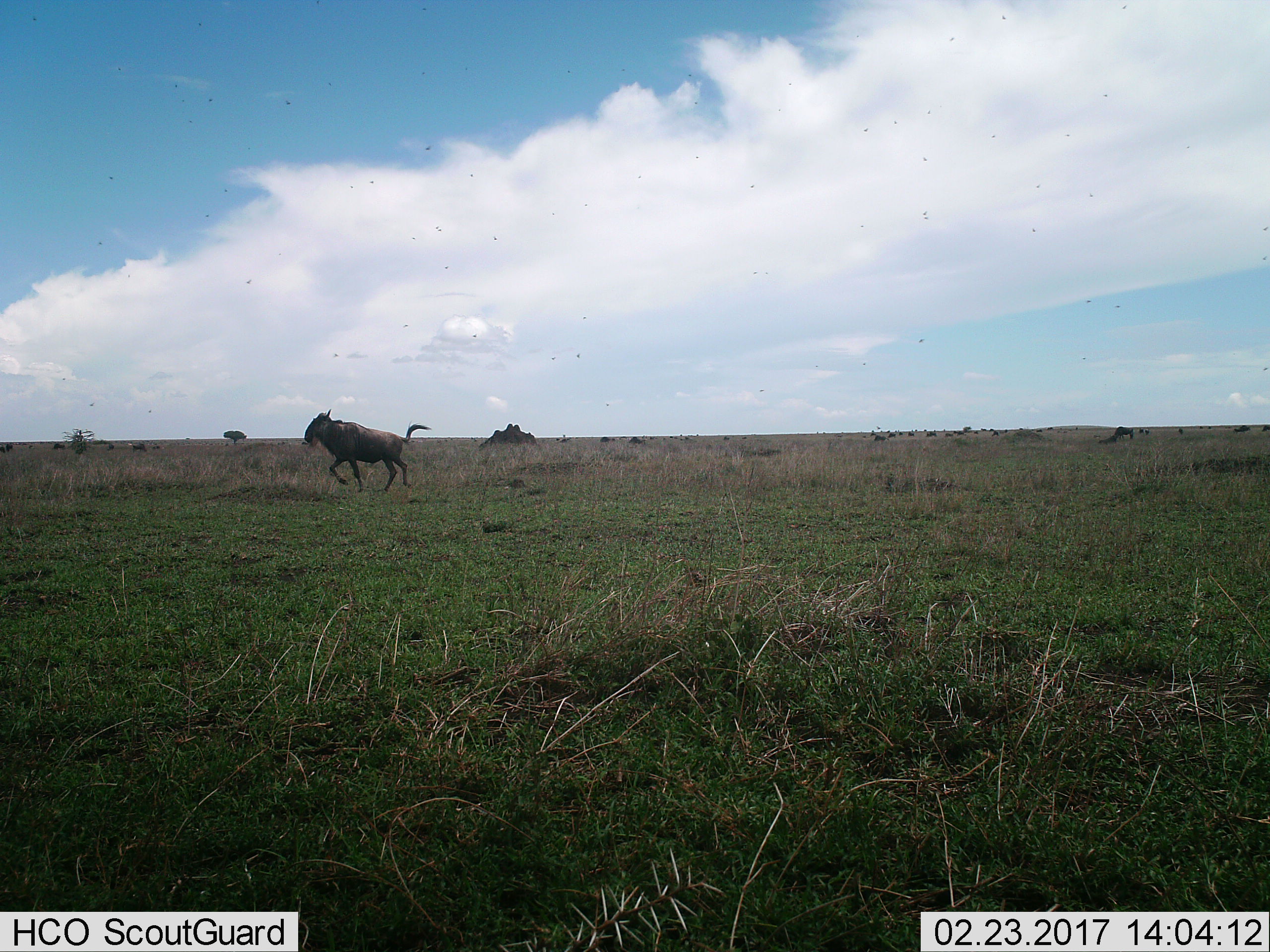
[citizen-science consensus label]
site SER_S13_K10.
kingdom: Animalia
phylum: Chordata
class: Mammalia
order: Artiodactyla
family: Bovidae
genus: Connochaetes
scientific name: Connochaetes taurinus taurinus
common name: blue wildebeest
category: wildebeestblue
Wildebeestblue (blue wildebeest) (Connochaetes taurinus taurinus), count 1. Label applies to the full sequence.